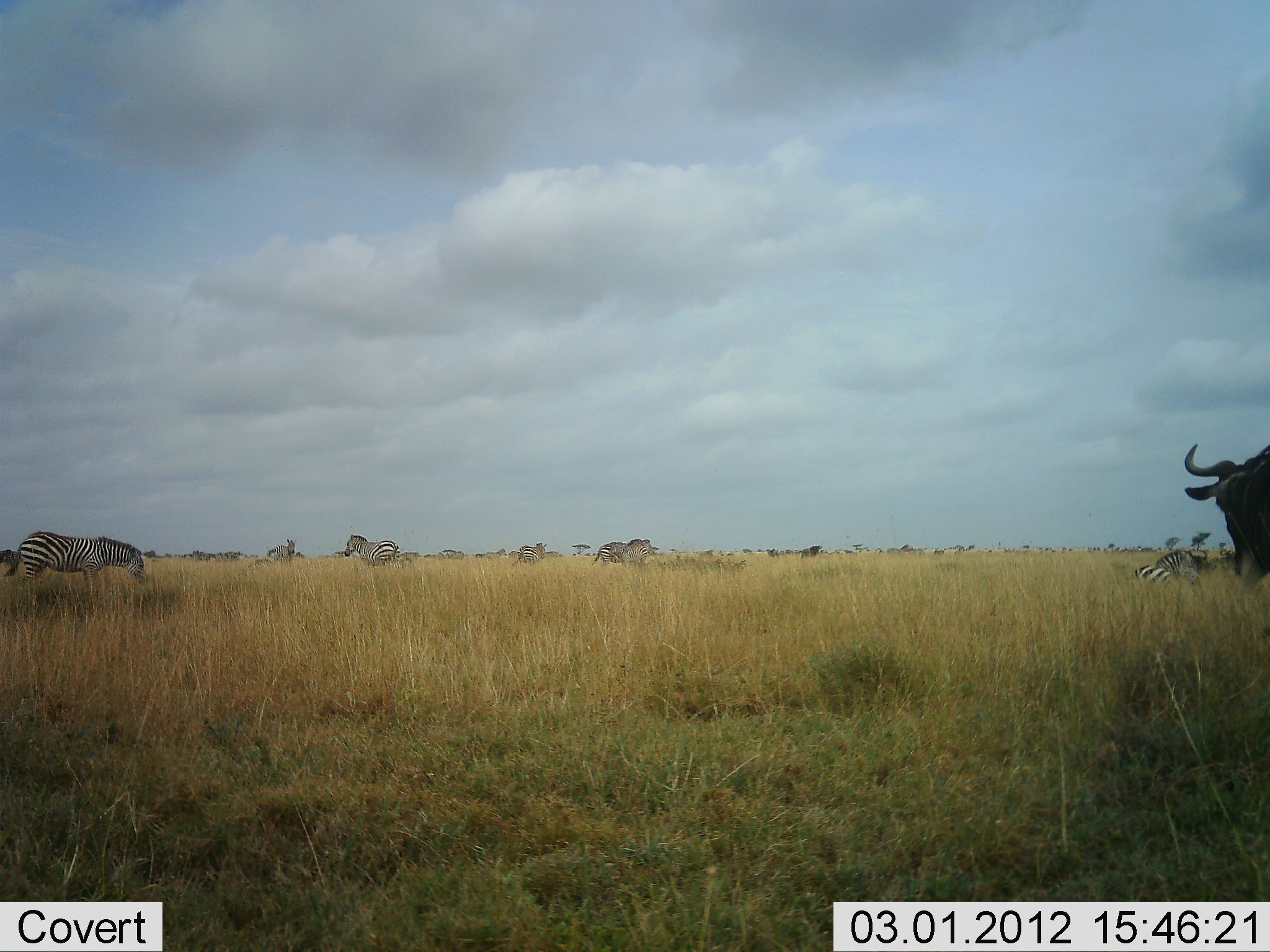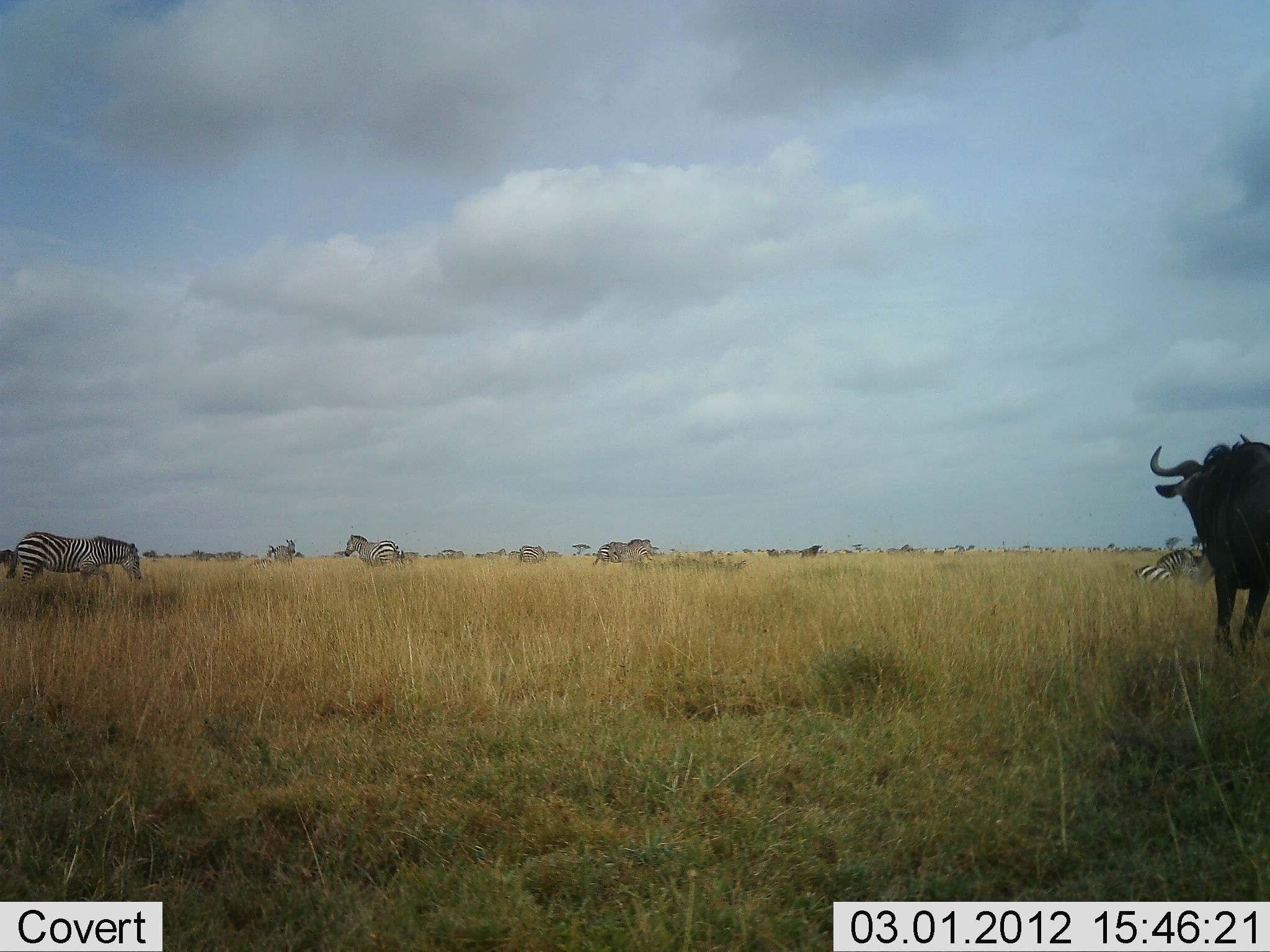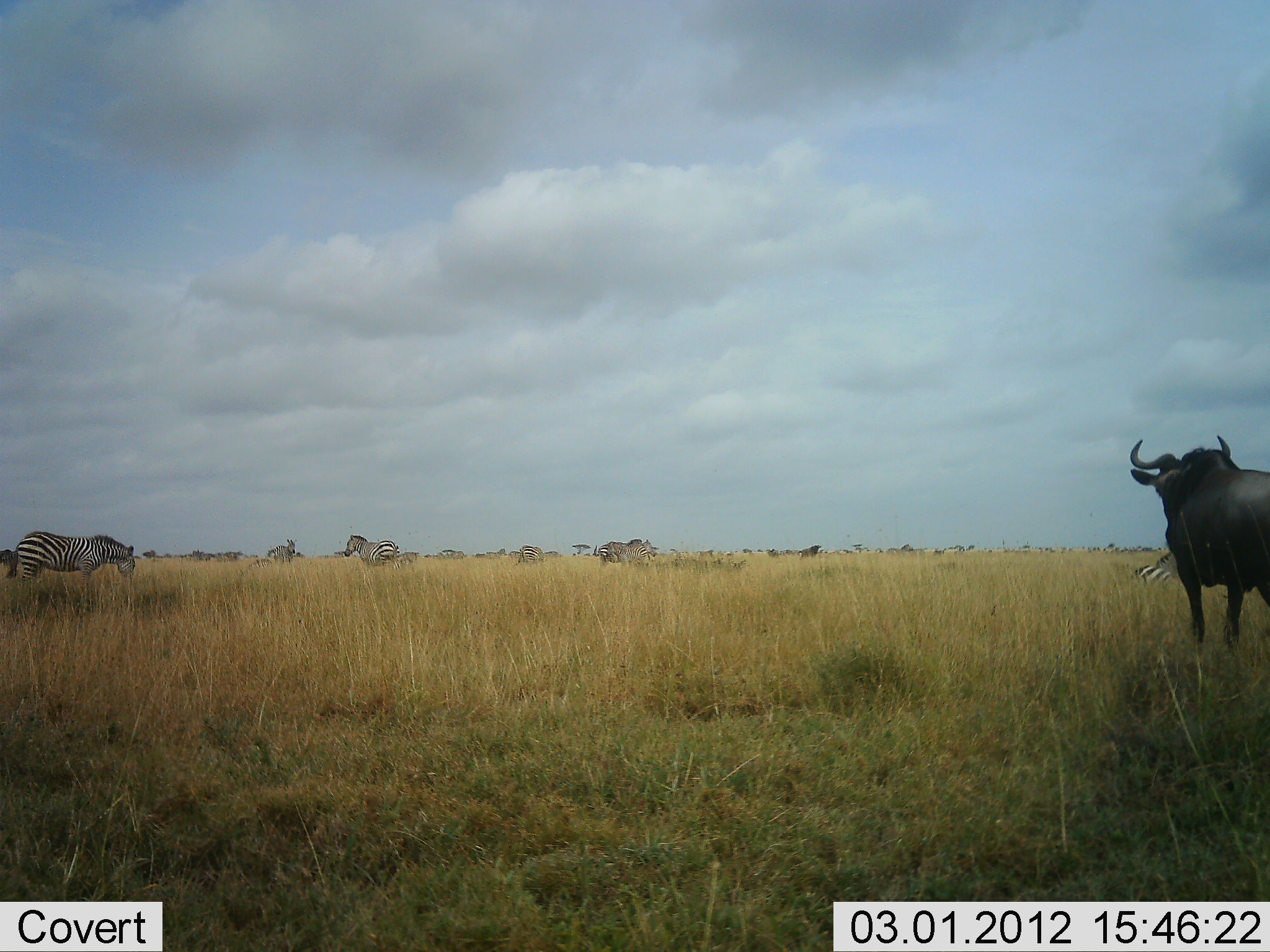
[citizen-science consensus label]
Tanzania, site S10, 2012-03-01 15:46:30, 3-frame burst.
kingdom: Animalia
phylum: Chordata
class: Mammalia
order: Artiodactyla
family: Bovidae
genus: Connochaetes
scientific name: Connochaetes taurinus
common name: blue wildebeest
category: wildebeest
Wildebeest (blue wildebeest) (Connochaetes taurinus), count 1. Behavior (volunteer vote fractions): standing 37%, resting 0%, moving 79%, interacting 0%. Young present (vote fraction): 0%. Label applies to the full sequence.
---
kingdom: Animalia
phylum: Chordata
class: Mammalia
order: Perissodactyla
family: Equidae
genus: Equus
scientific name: Equus quagga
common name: plains zebra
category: zebra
Zebra (plains zebra) (Equus quagga), count 6. Behavior (volunteer vote fractions): standing 77%, resting 64%, moving 27%, interacting 0%. Young present (vote fraction): 0%. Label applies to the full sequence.